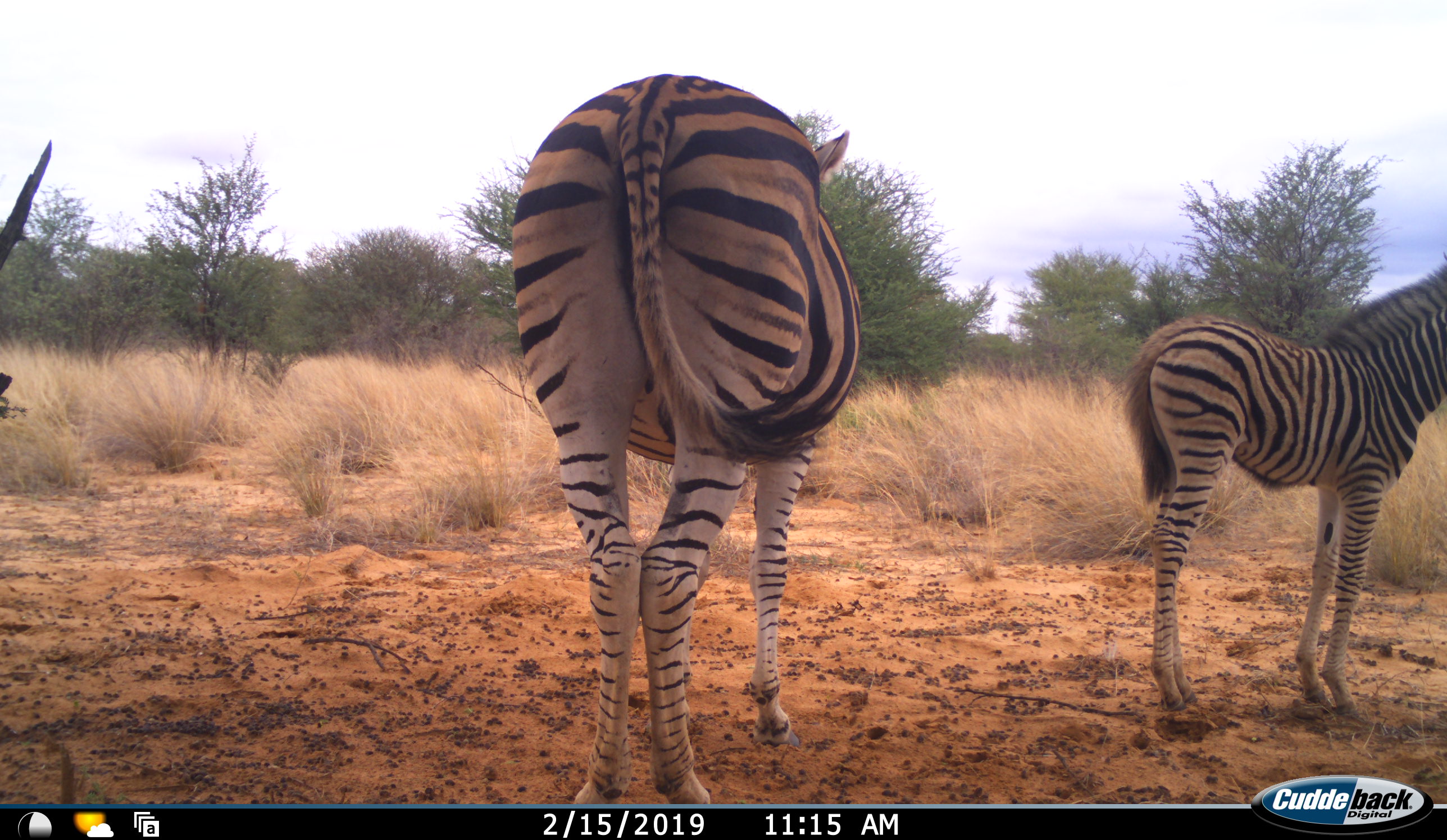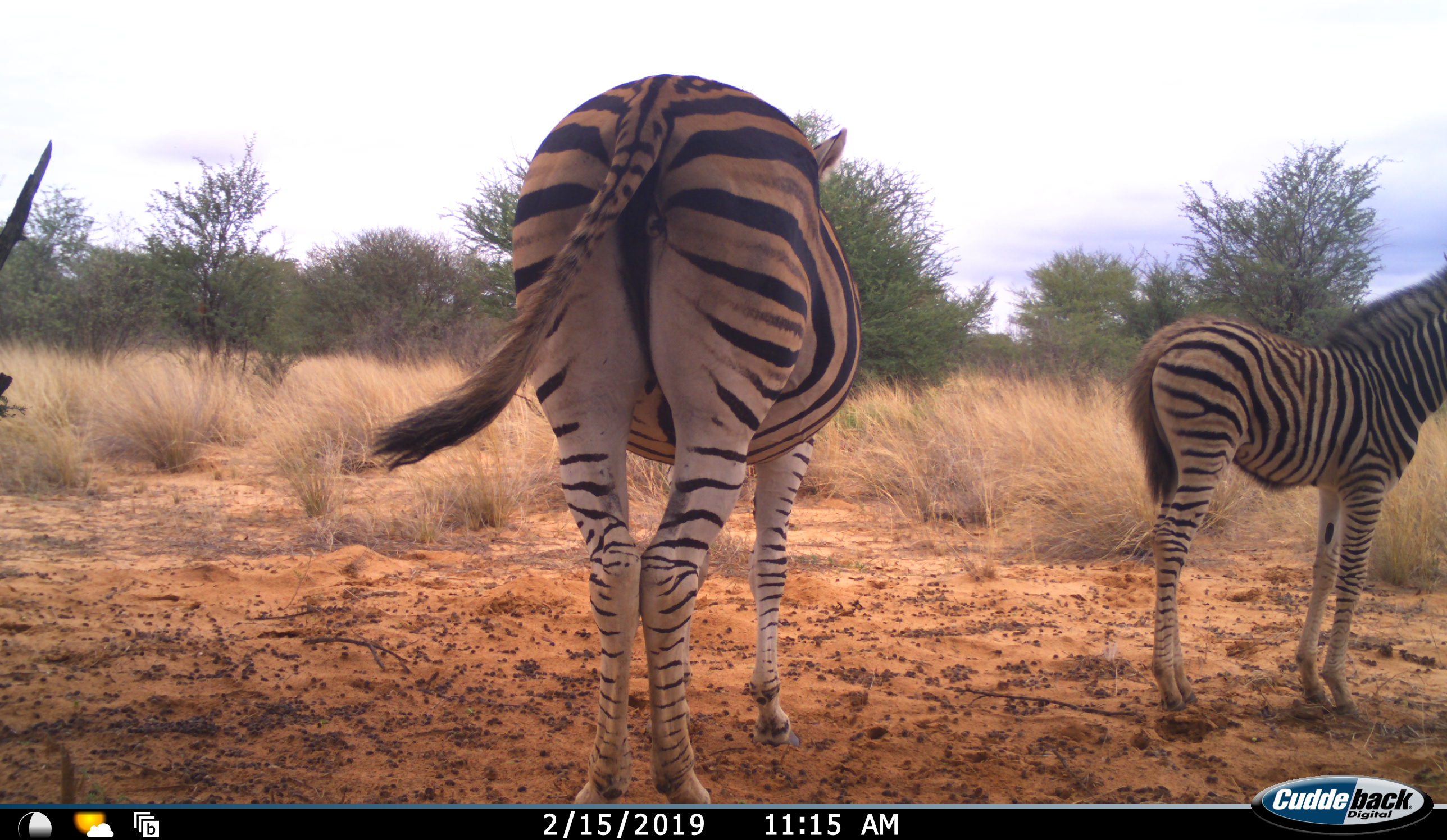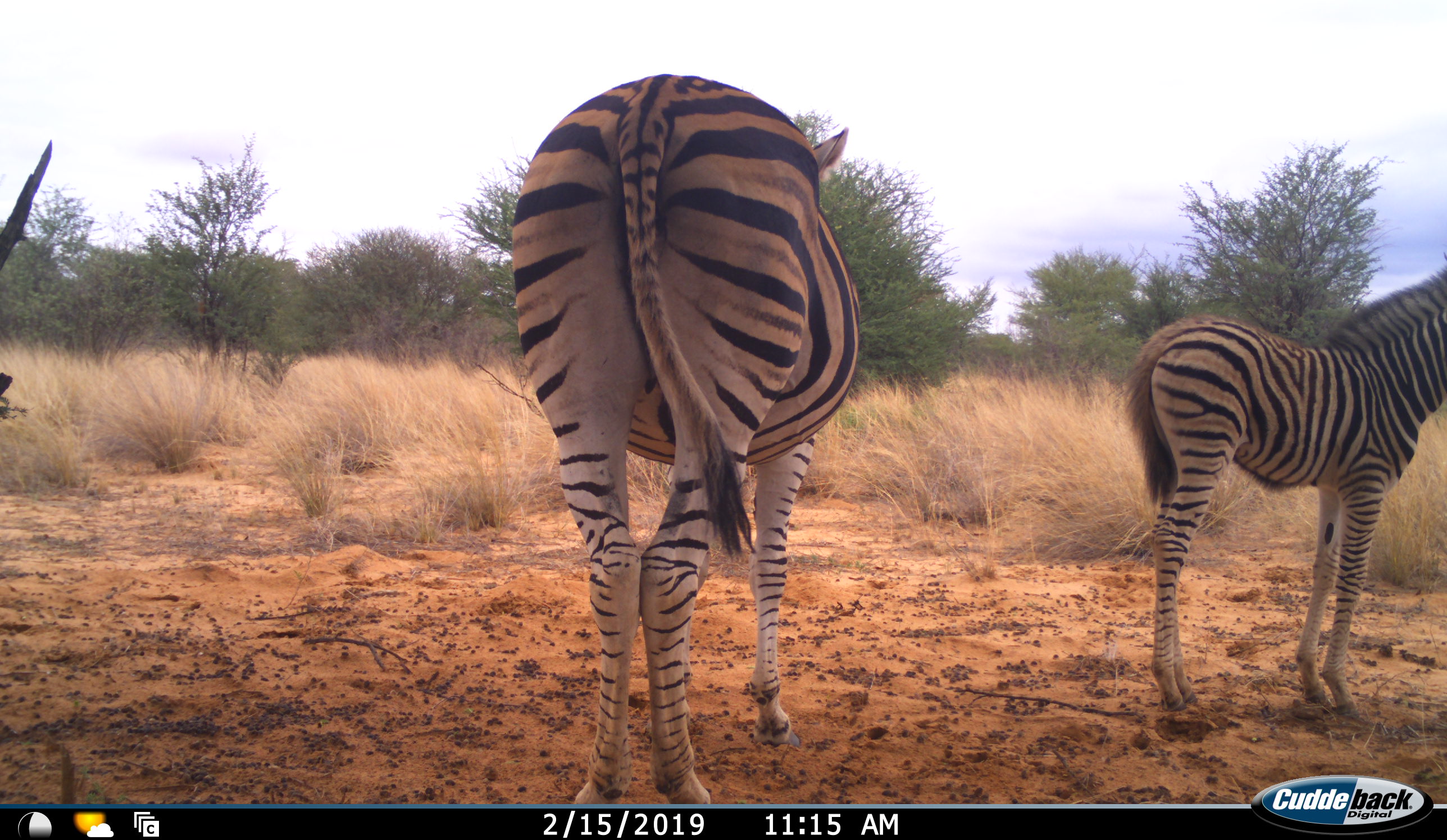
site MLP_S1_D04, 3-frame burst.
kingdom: Animalia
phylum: Chordata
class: Mammalia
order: Perissodactyla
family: Equidae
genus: Equus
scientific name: Equus quagga burchellii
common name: burchell's zebra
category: zebraburchells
Zebraburchells (burchell's zebra) (Equus quagga burchellii), count 2. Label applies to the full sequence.